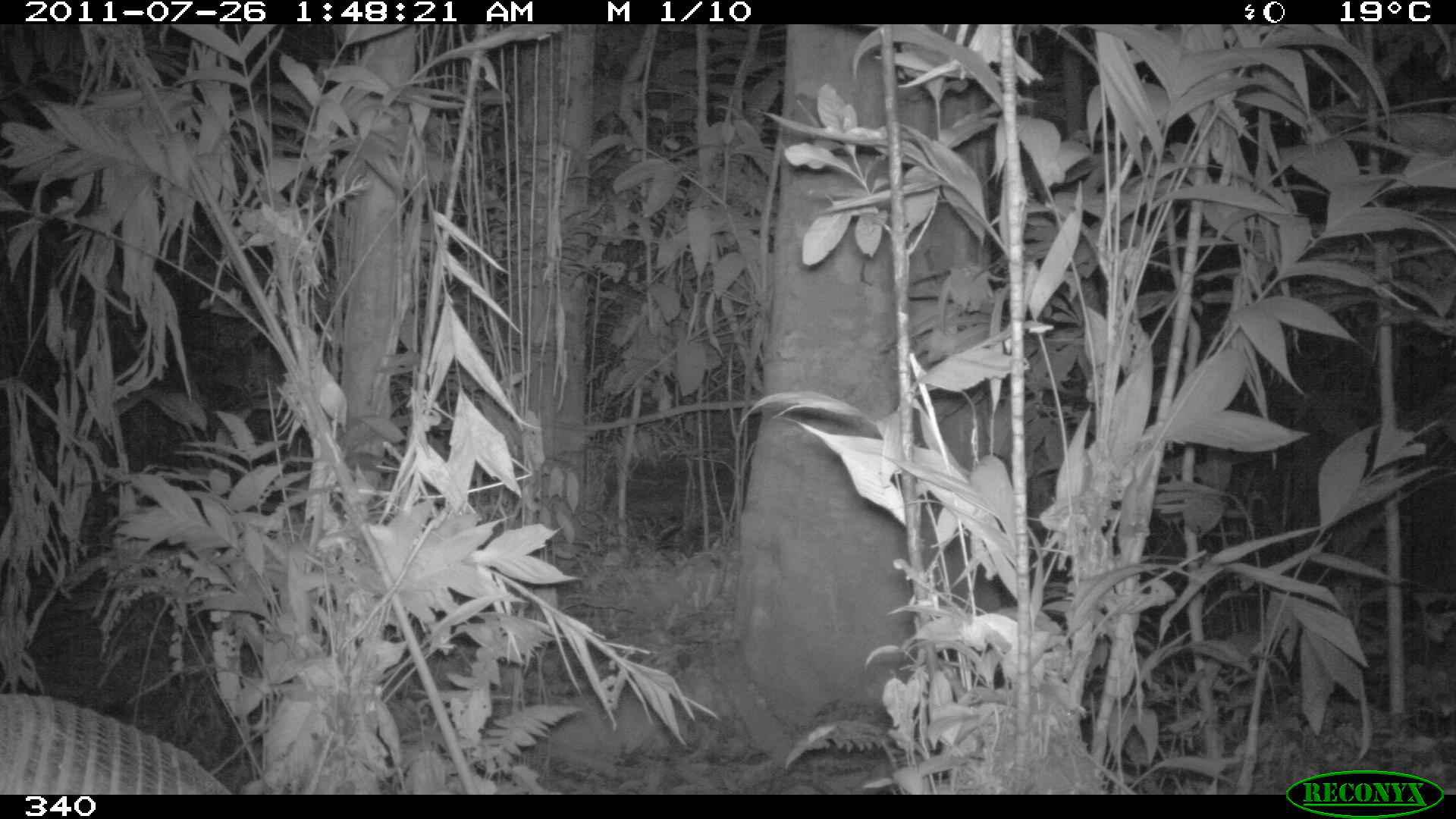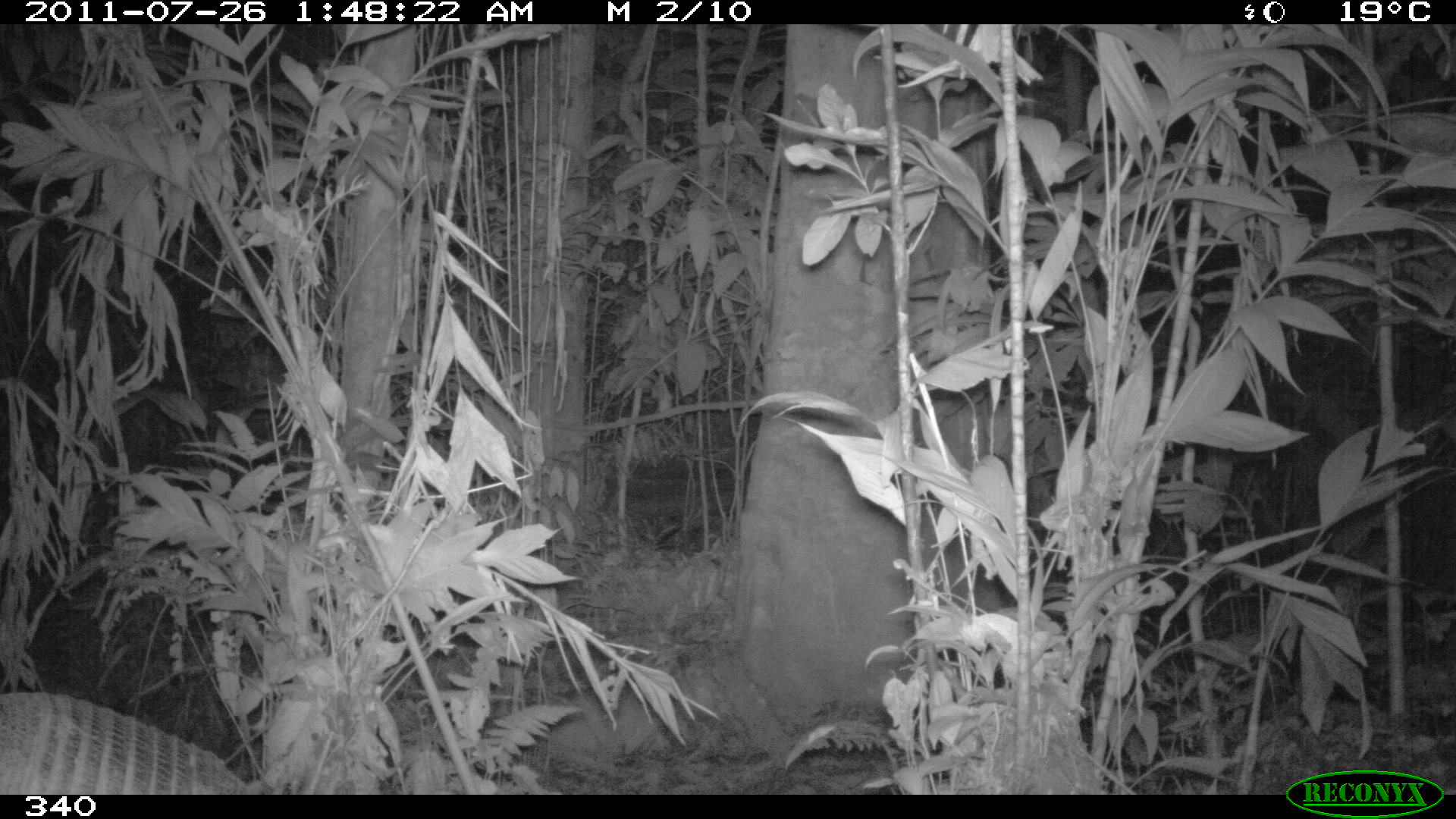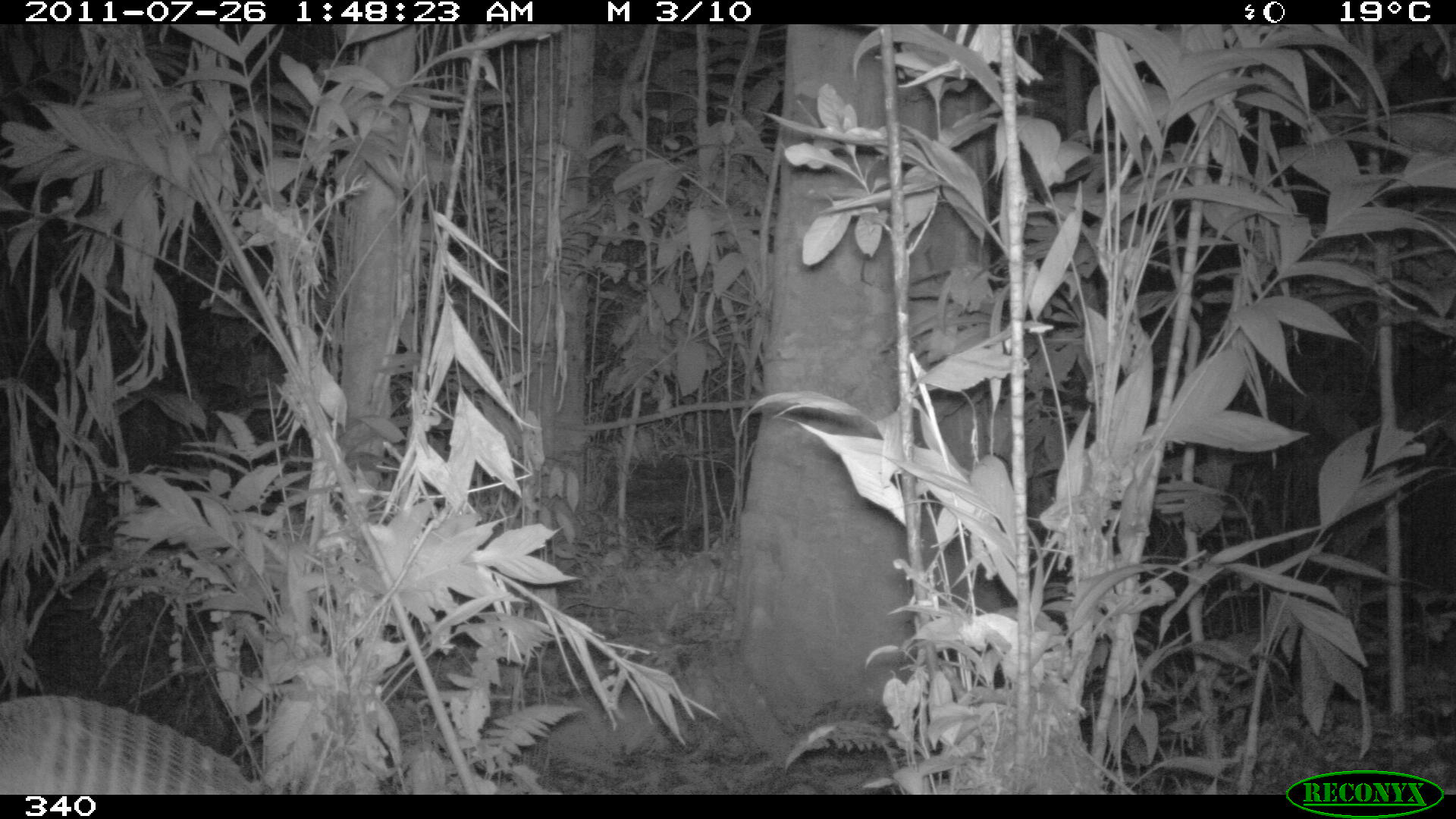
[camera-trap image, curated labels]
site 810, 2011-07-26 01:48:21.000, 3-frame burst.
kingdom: Animalia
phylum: Chordata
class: Mammalia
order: Cingulata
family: Dasypodidae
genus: Dasypus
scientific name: Dasypus novemcinctus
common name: nine-banded armadillo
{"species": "Dasypus novemcinctus (nine-banded armadillo)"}